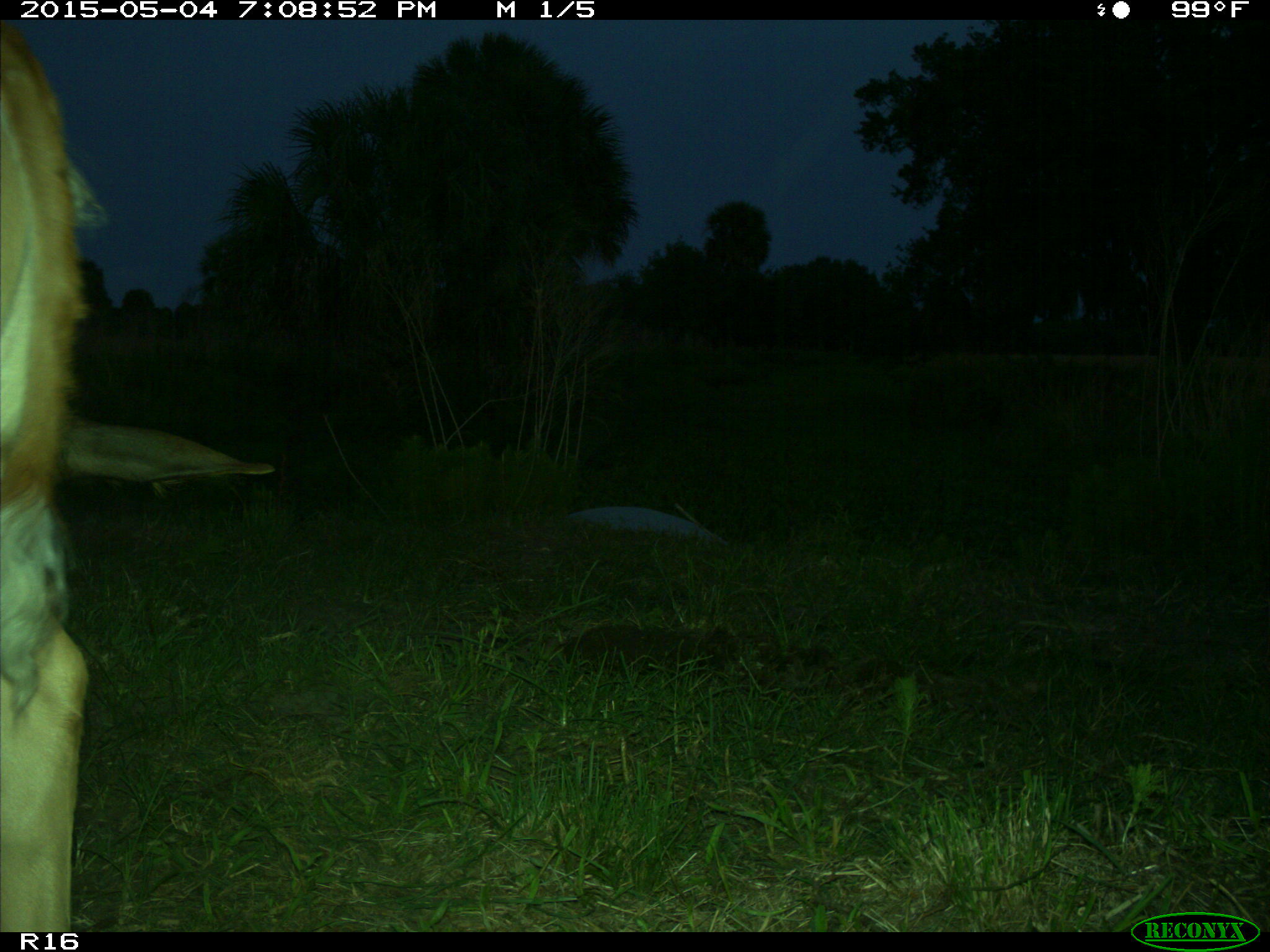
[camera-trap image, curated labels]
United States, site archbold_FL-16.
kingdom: Animalia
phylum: Chordata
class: Mammalia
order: Artiodactyla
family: Bovidae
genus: Bos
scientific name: Bos taurus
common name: domestic cow